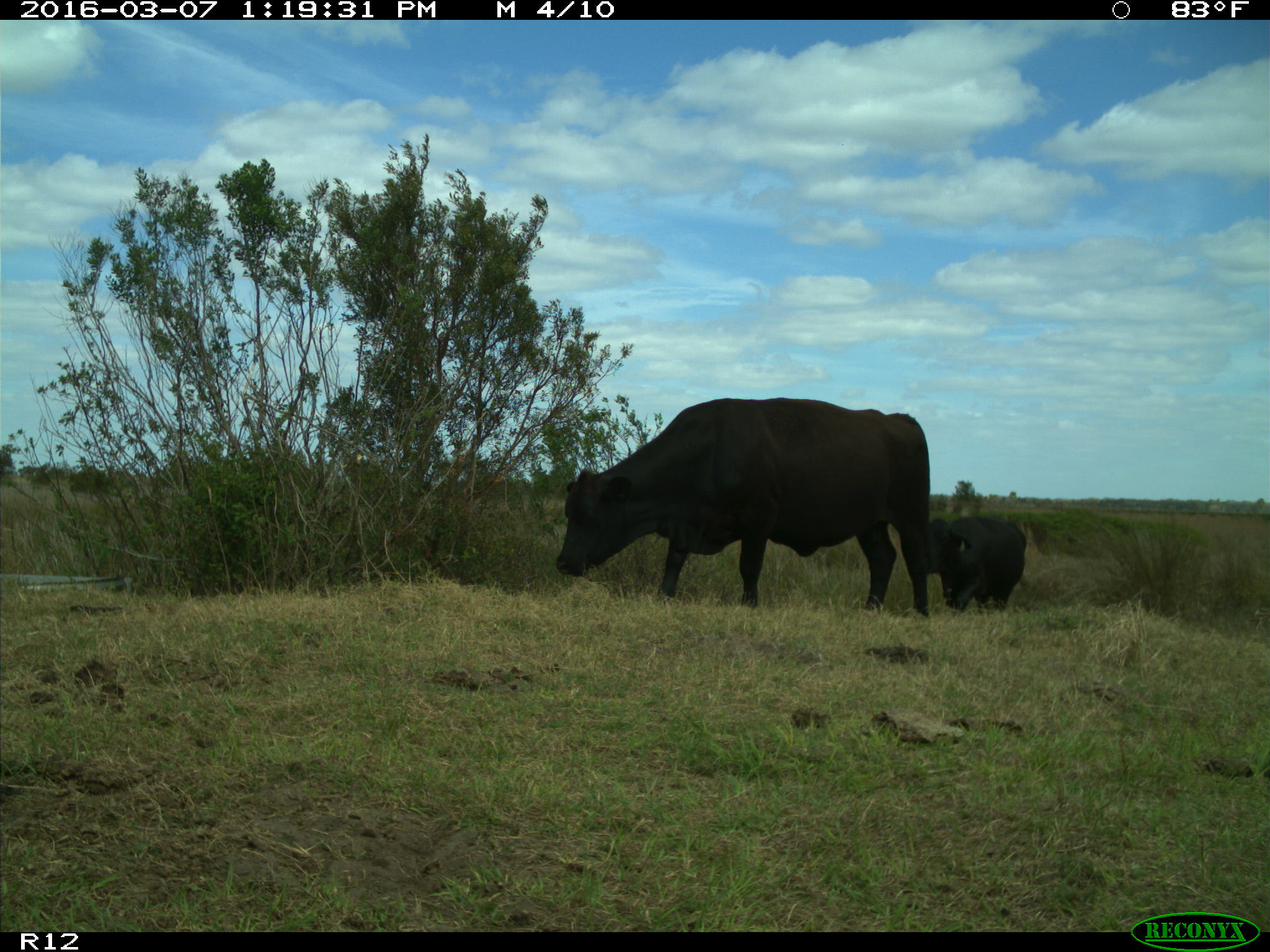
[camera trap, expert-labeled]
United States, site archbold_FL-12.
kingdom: Animalia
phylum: Chordata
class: Mammalia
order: Artiodactyla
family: Bovidae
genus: Bos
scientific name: Bos taurus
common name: domestic cow